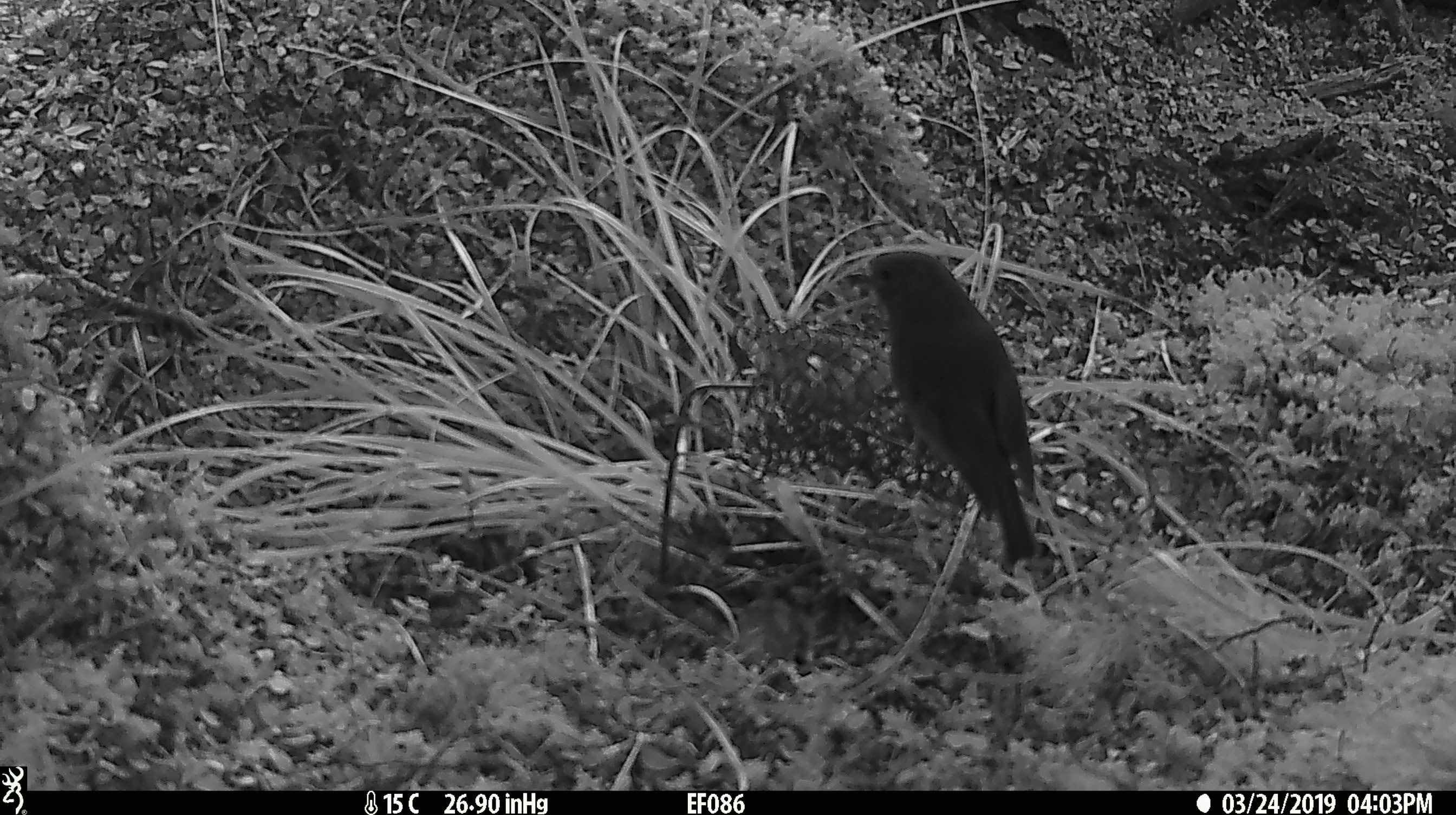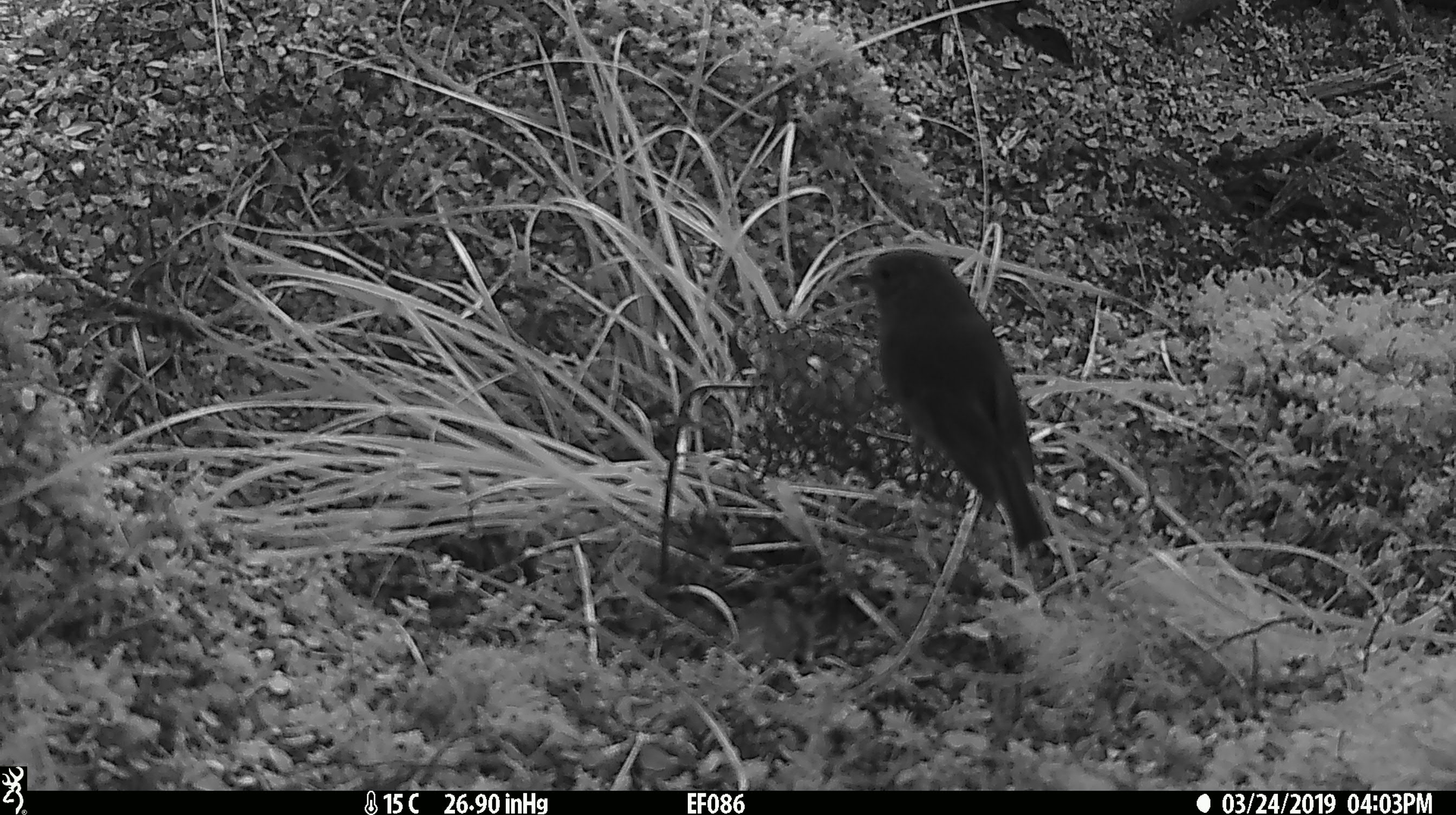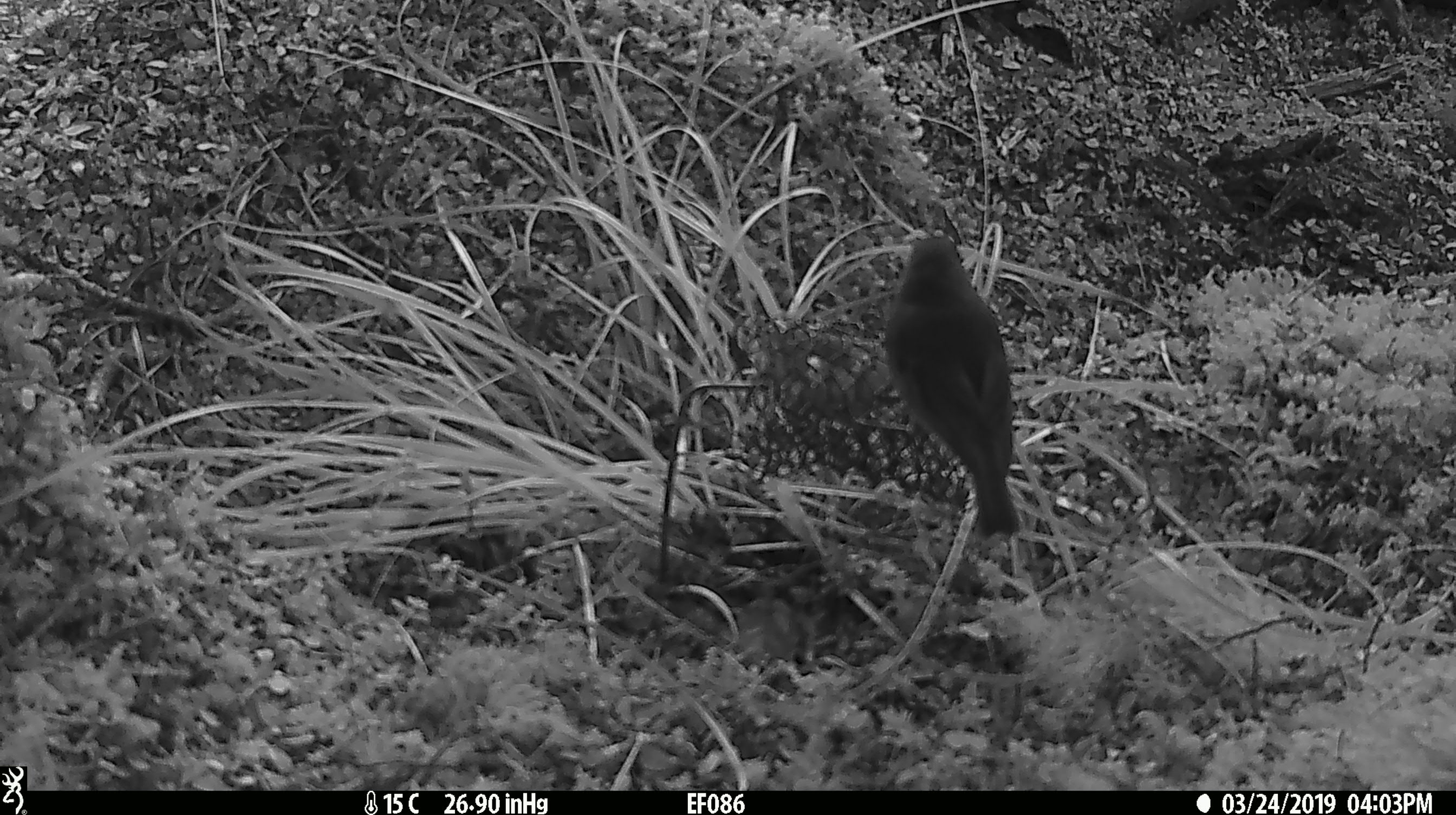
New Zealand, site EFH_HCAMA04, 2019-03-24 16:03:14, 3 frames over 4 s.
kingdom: Animalia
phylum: Chordata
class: Aves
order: Passeriformes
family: Petroicidae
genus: Petroica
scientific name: Petroica australis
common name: new zealand robin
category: robin